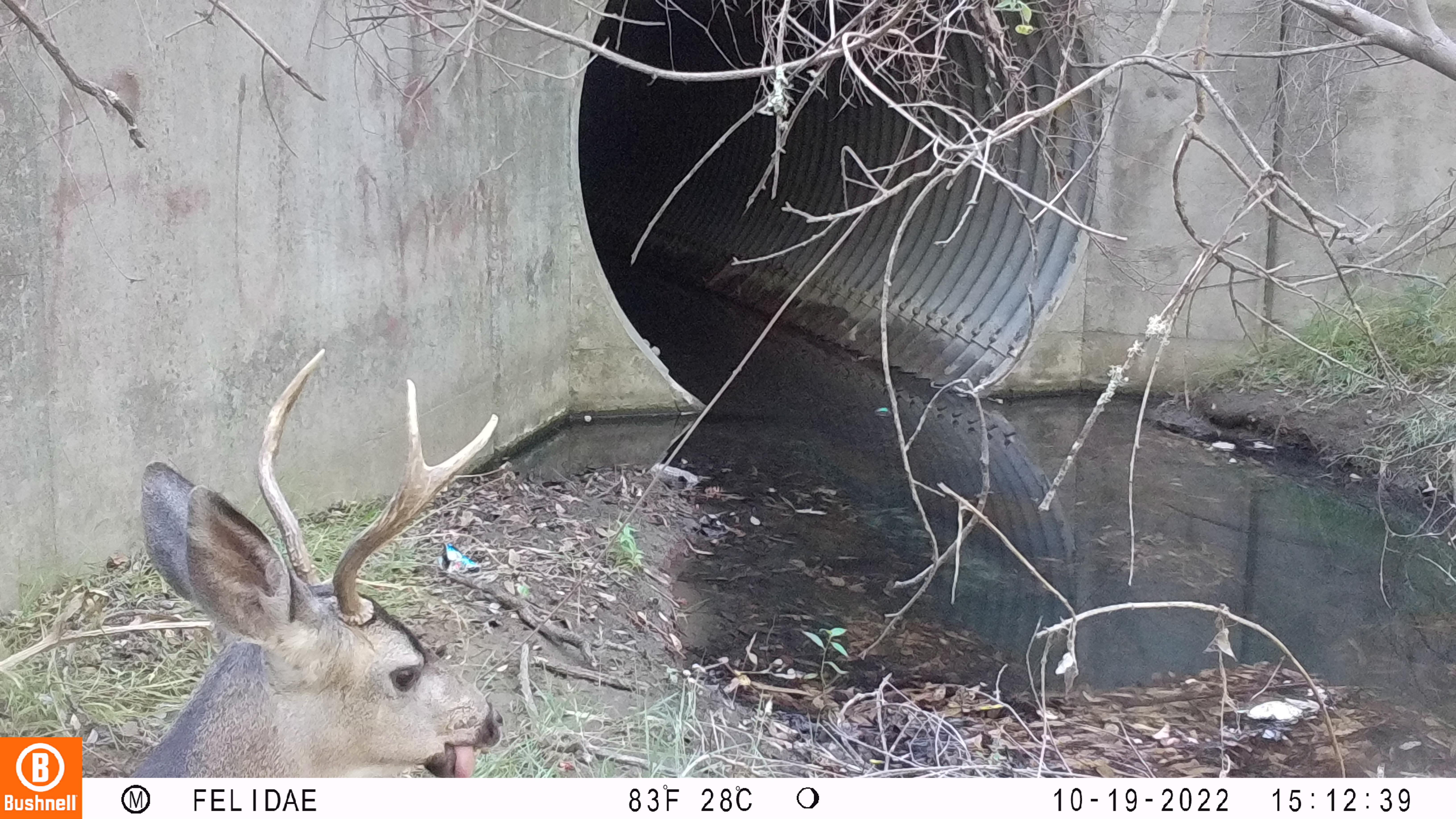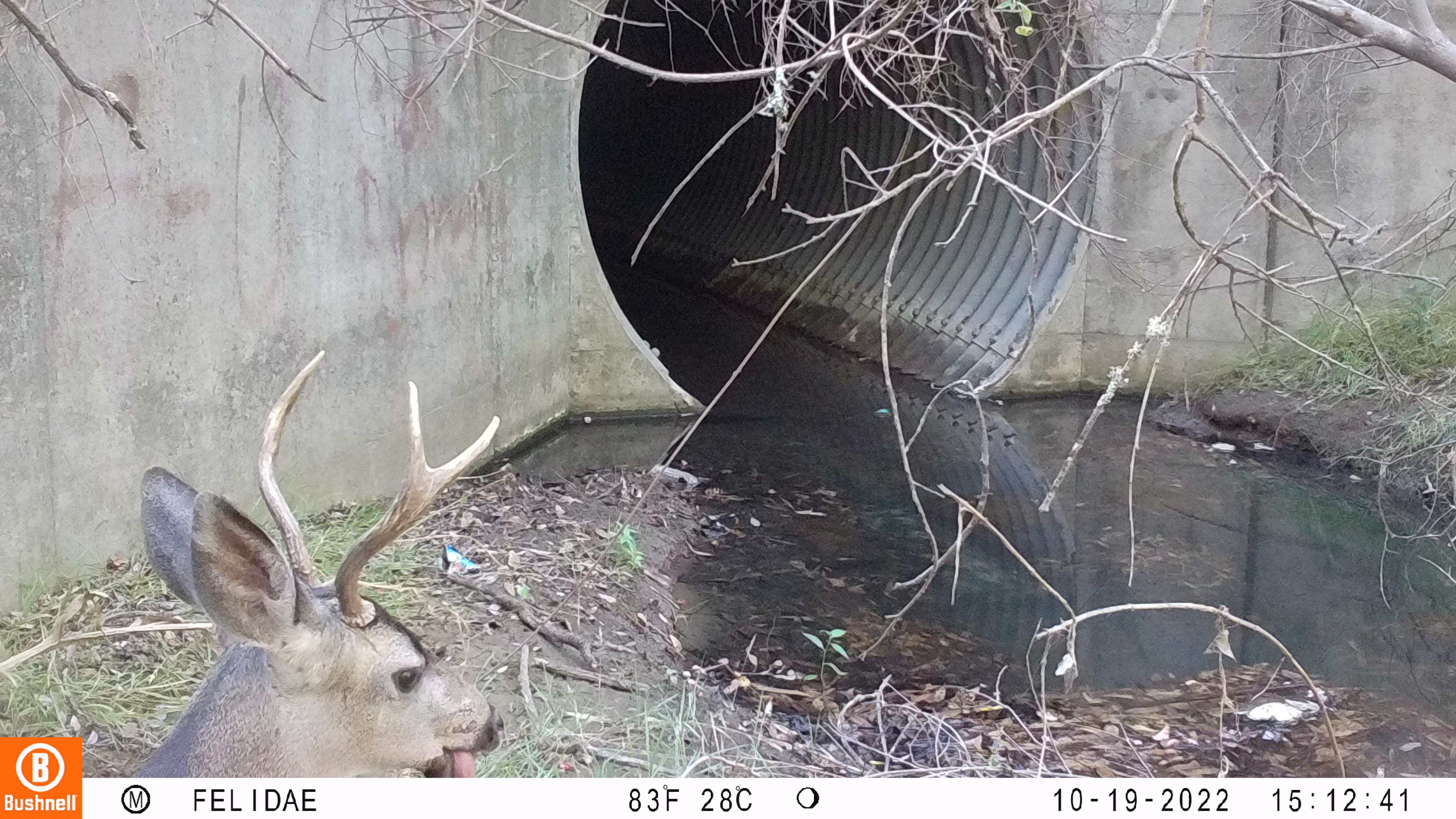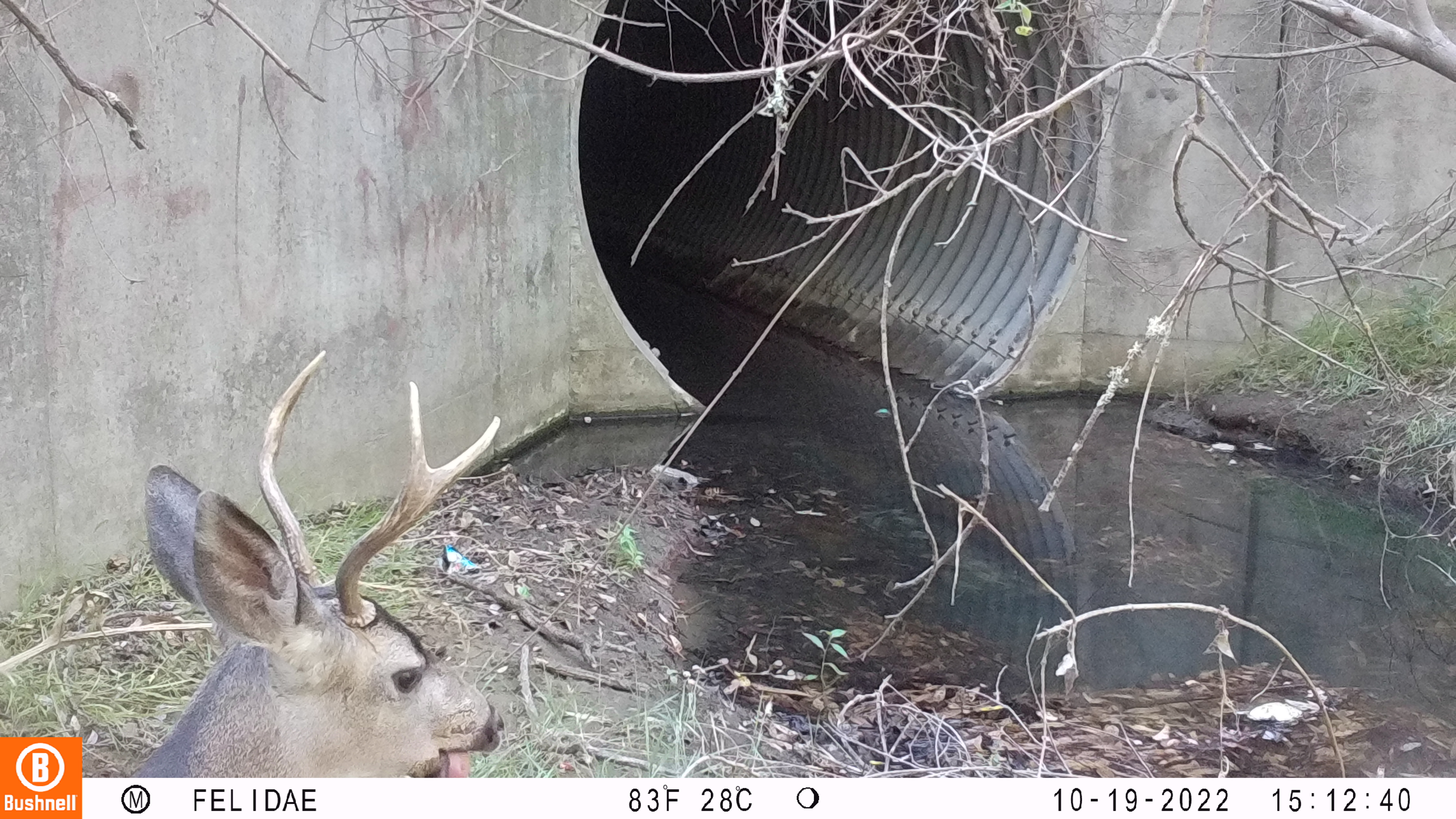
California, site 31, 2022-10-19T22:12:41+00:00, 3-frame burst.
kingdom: Animalia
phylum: Chordata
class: Mammalia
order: Artiodactyla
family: Cervidae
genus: Odocoileus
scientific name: Odocoileus hemionus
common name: mule deer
Mule deer (Odocoileus hemionus).